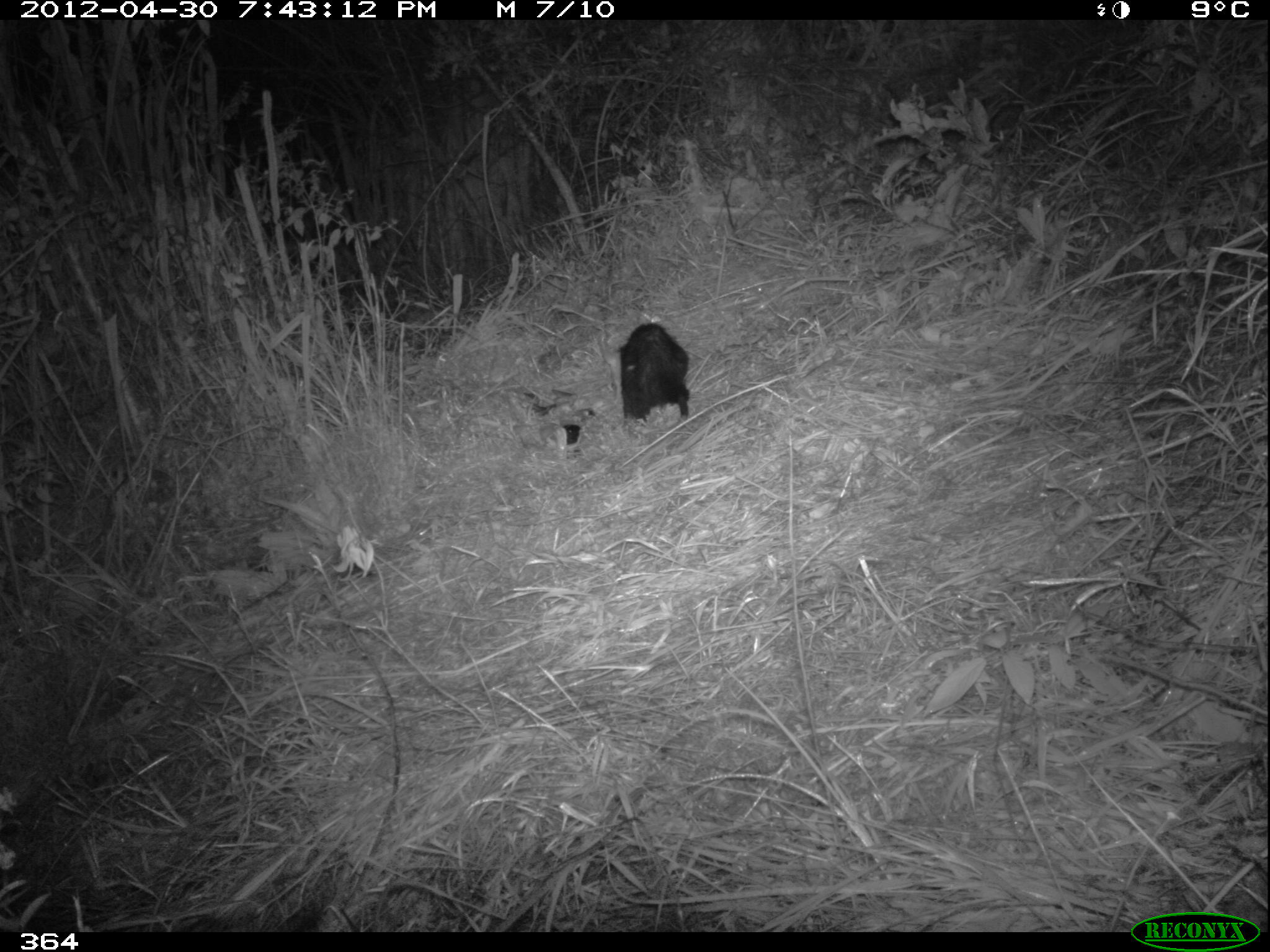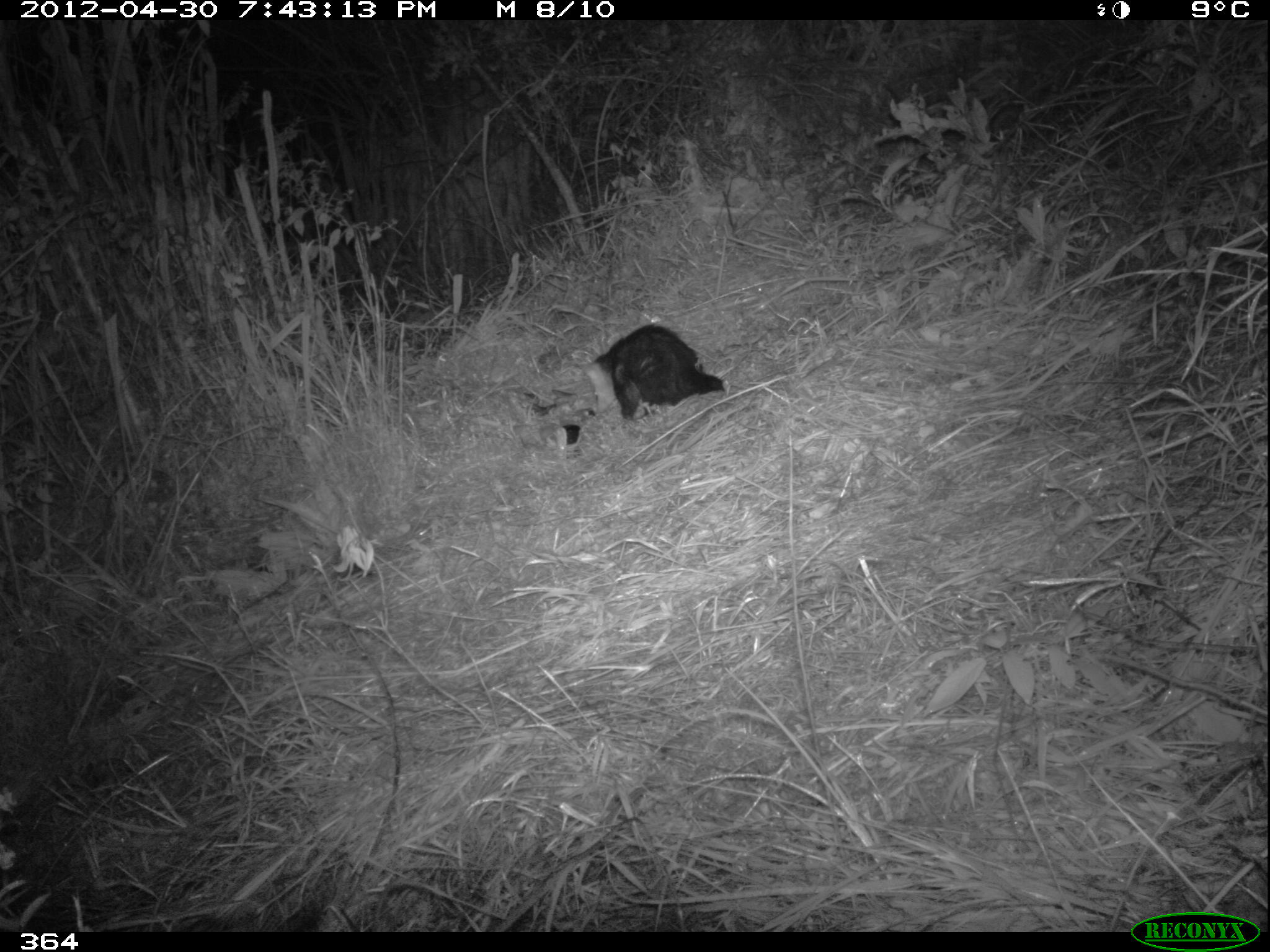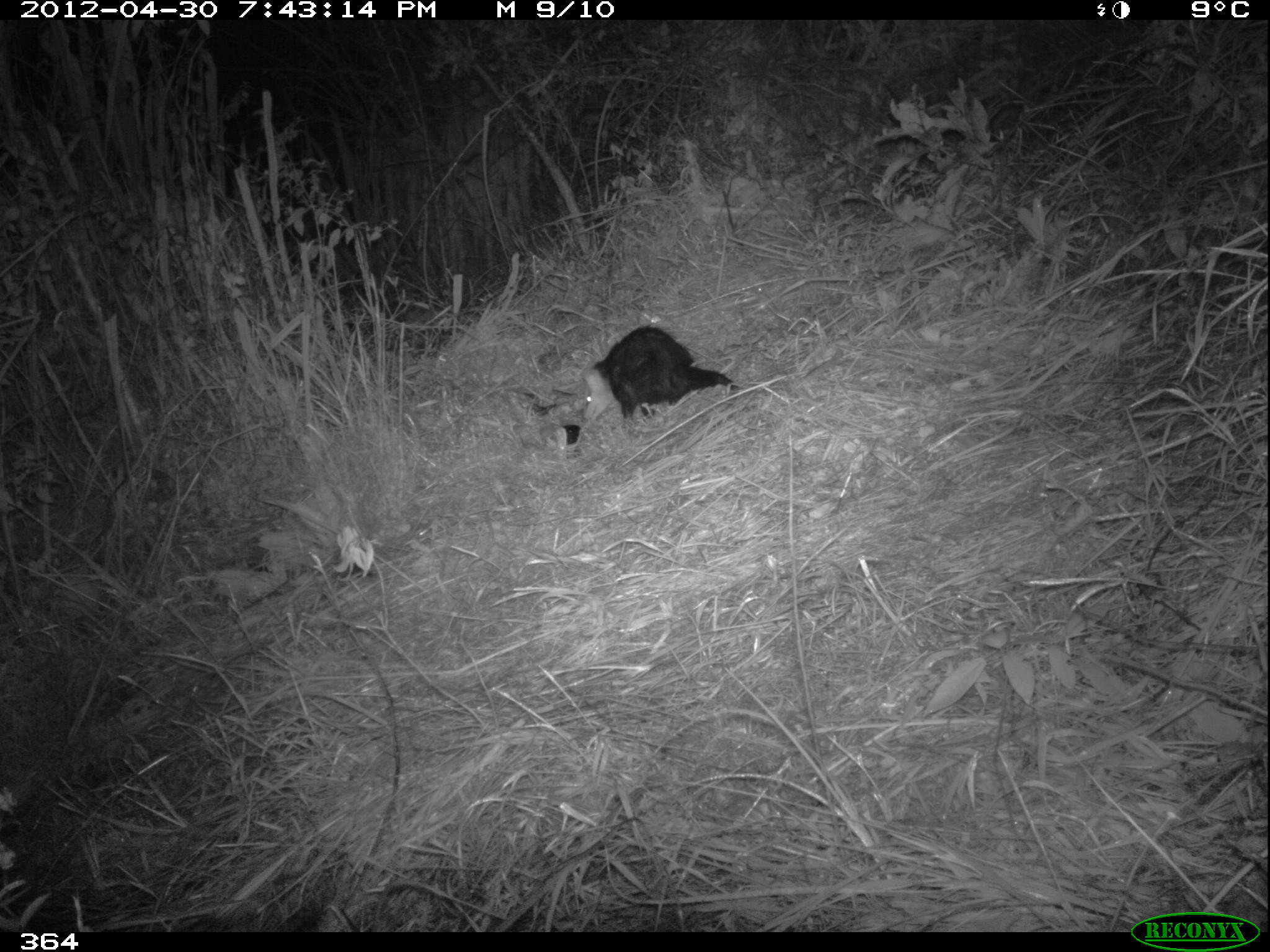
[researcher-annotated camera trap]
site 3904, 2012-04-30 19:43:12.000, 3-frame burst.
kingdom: Animalia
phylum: Chordata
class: Mammalia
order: Didelphimorphia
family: Didelphidae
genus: Didelphis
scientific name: Didelphis pernigra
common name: andean white-eared opossum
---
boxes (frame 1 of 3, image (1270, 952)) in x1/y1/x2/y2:
didelphis pernigra: 620/323/690/431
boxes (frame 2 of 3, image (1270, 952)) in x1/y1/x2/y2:
didelphis pernigra: 582/324/728/420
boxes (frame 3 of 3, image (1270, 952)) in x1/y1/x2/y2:
didelphis pernigra: 551/320/745/451